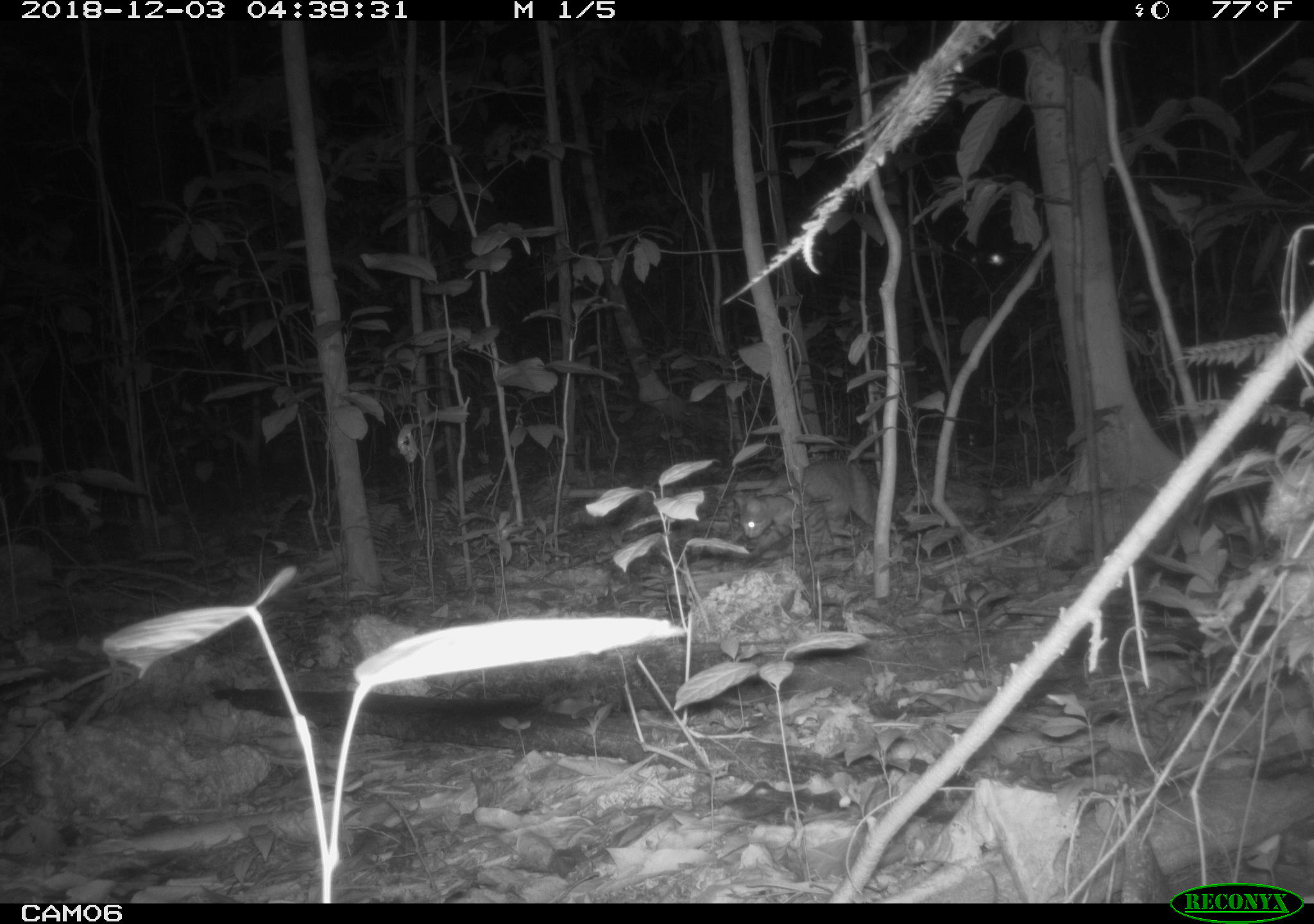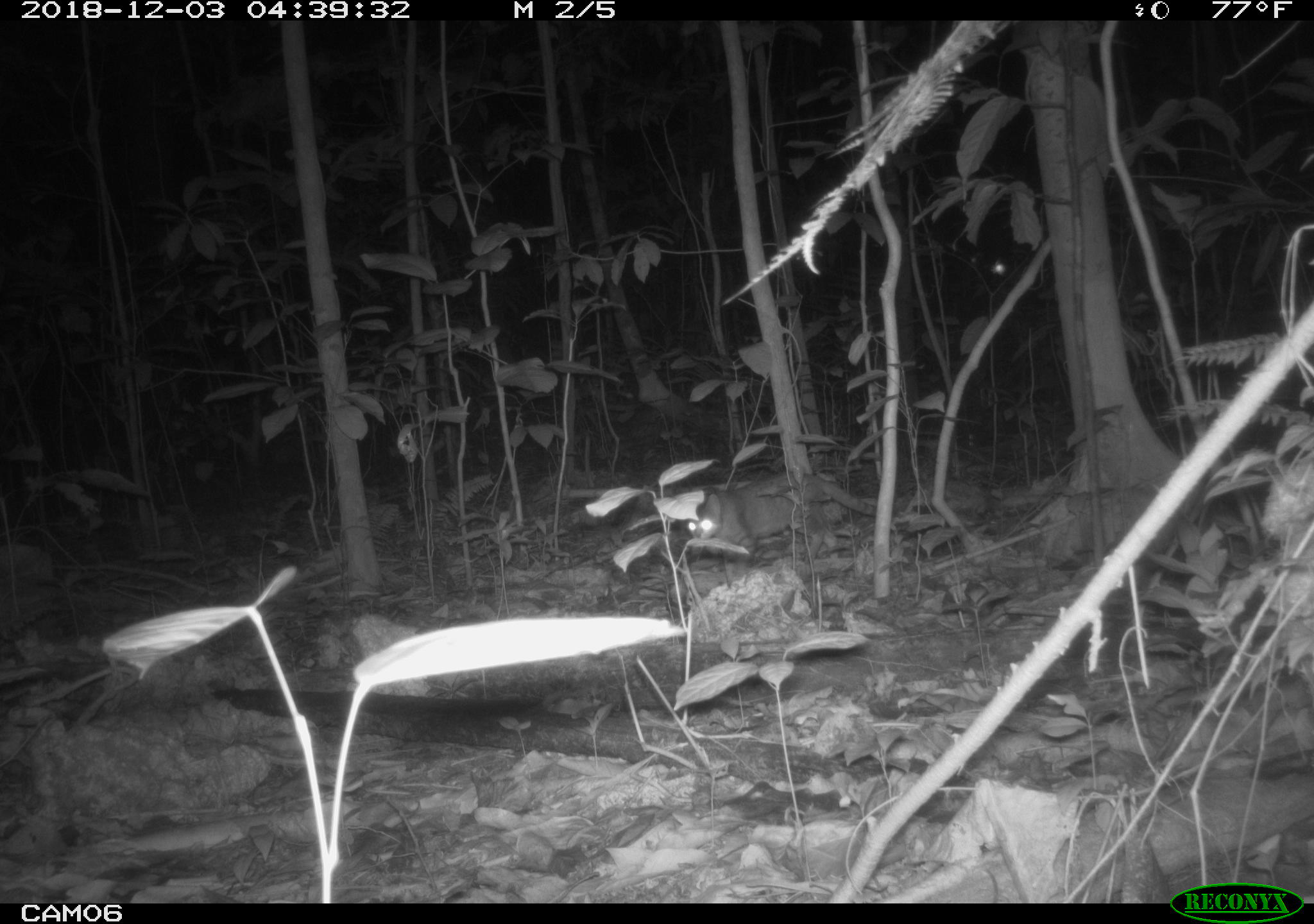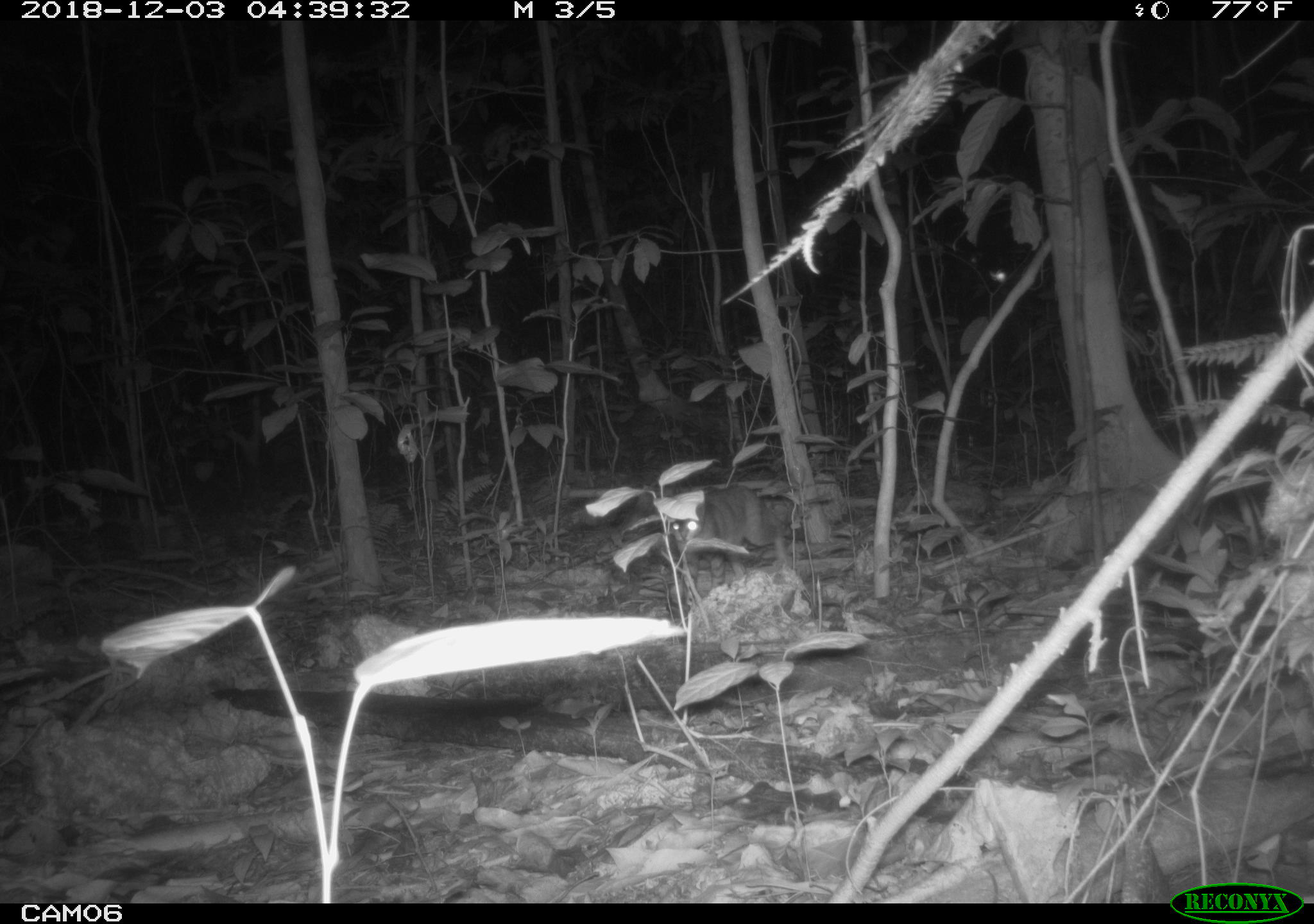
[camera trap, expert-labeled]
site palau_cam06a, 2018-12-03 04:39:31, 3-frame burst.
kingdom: Animalia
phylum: Chordata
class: Mammalia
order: Carnivora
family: Felidae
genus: Felis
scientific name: Felis catus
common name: cat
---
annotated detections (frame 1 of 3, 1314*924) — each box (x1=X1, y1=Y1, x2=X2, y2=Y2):
cat: (x1=731, y1=458, x2=883, y2=550)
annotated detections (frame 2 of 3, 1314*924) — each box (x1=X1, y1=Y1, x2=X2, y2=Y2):
cat: (x1=678, y1=475, x2=886, y2=562)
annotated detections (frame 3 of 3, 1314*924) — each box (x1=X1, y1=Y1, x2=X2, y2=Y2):
cat: (x1=664, y1=481, x2=791, y2=601)